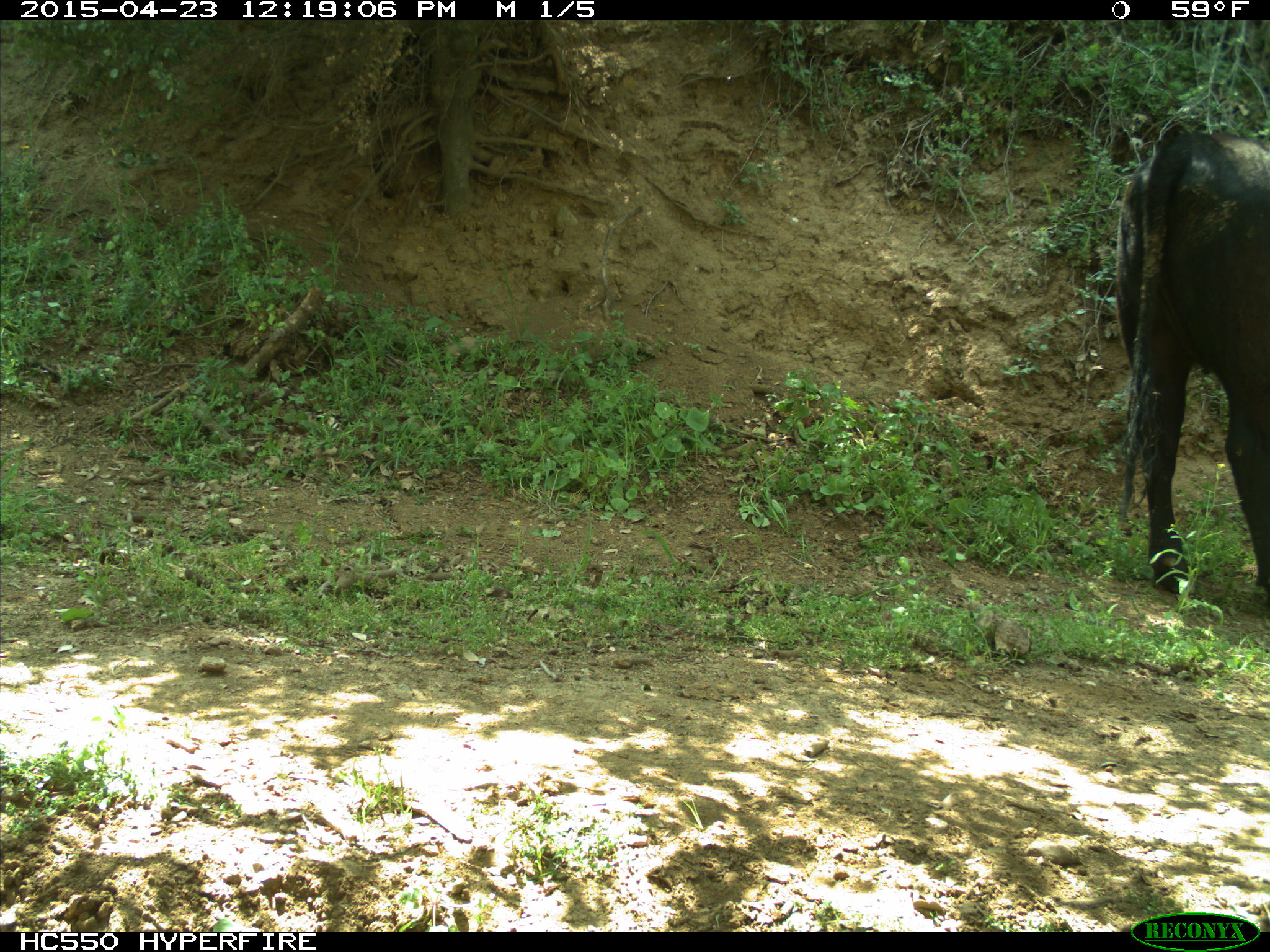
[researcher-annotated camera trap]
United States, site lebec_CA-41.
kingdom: Animalia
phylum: Chordata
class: Mammalia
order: Artiodactyla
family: Bovidae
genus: Bos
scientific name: Bos taurus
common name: domestic cow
Bos taurus (domestic cow).